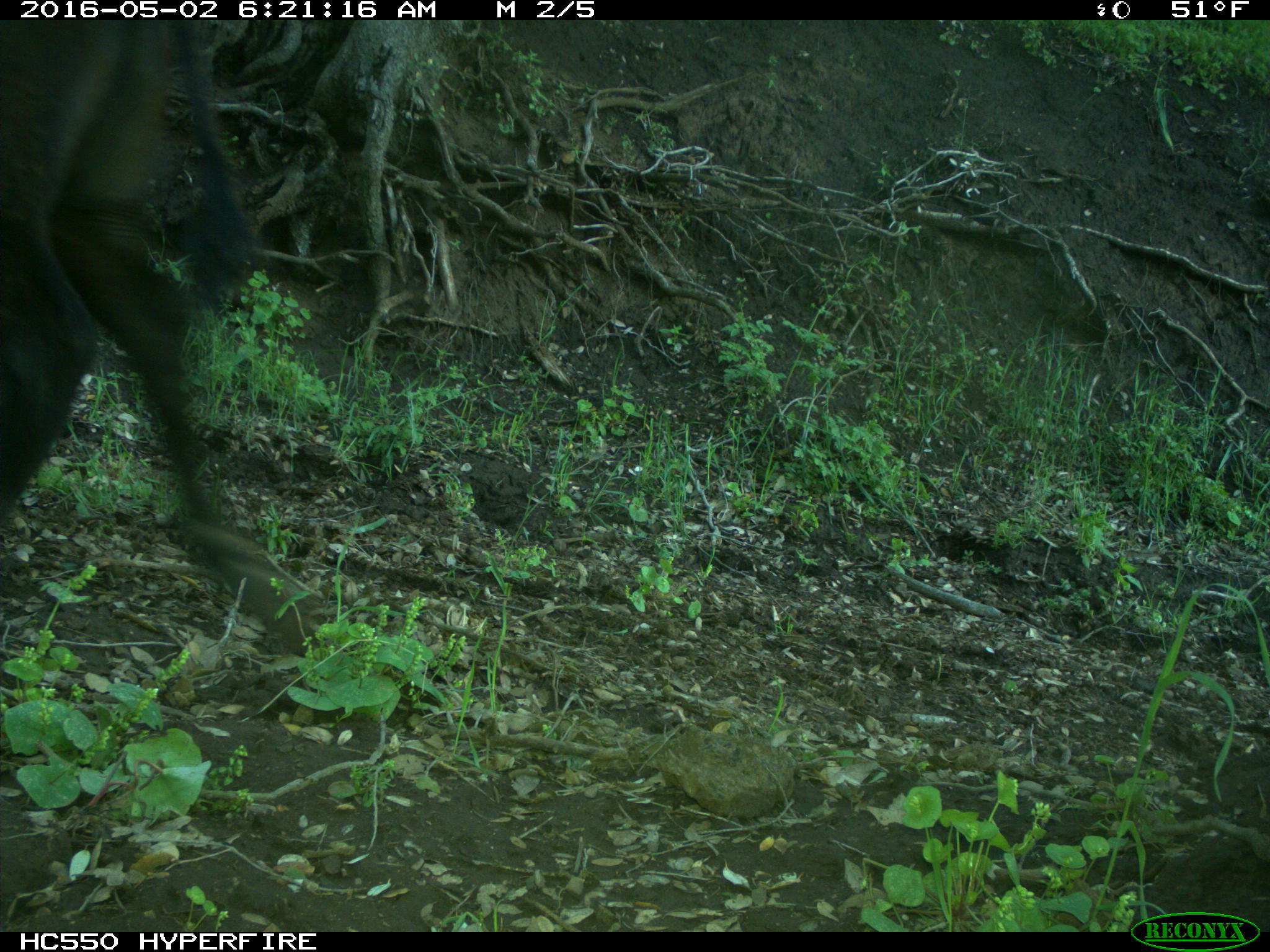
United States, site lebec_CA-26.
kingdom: Animalia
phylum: Chordata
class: Mammalia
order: Artiodactyla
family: Bovidae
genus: Bos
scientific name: Bos taurus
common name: domestic cow